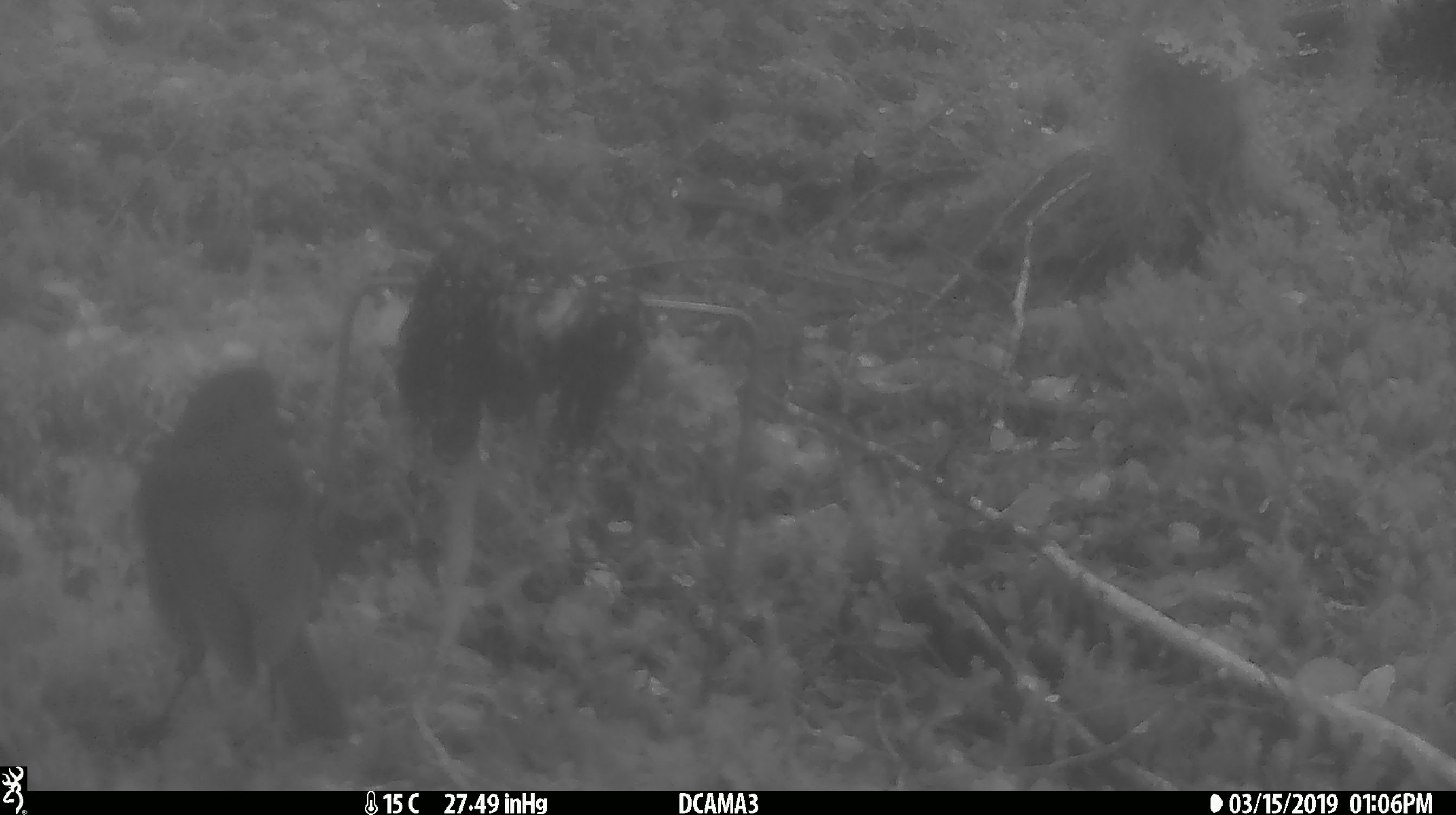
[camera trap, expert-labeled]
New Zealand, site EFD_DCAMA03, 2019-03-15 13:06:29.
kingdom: Animalia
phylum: Chordata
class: Aves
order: Passeriformes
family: Petroicidae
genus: Petroica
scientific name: Petroica australis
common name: new zealand robin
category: robin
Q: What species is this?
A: Robin (new zealand robin) (Petroica australis).